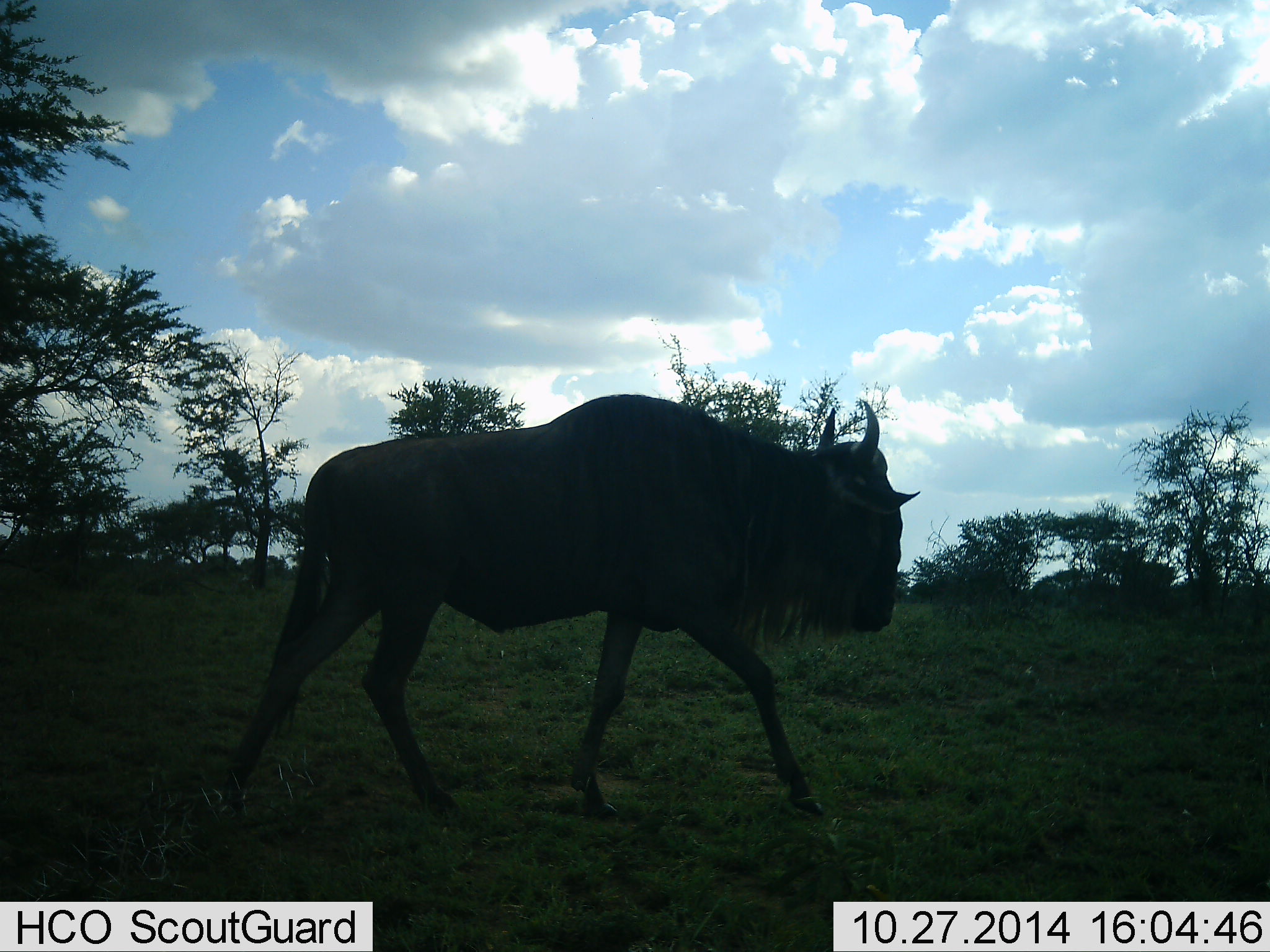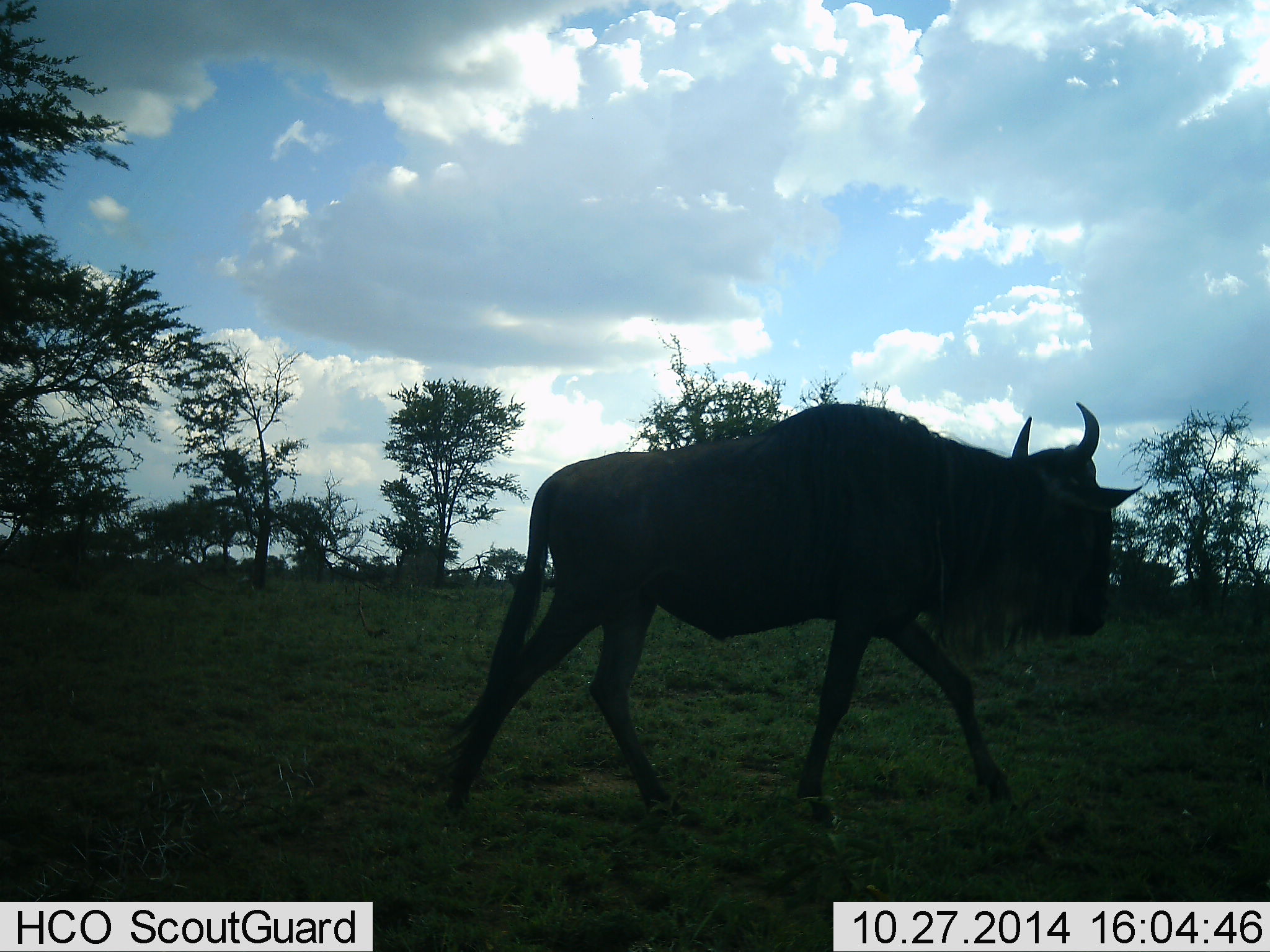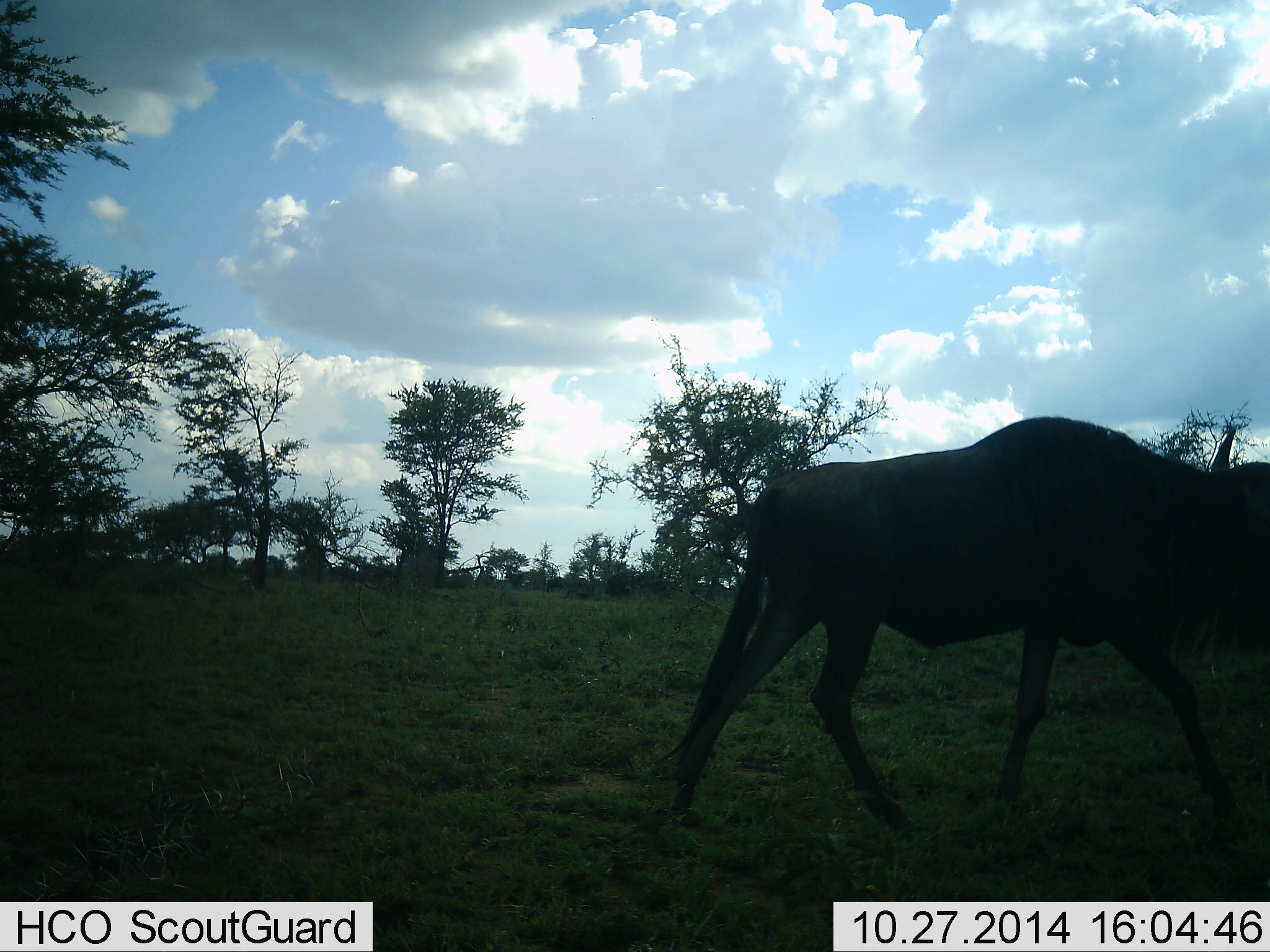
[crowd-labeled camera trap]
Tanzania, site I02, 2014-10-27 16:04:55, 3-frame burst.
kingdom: Animalia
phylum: Chordata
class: Mammalia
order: Artiodactyla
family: Bovidae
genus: Connochaetes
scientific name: Connochaetes taurinus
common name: blue wildebeest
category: wildebeest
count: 1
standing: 10%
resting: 0%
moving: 100%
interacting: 0%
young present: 0%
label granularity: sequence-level